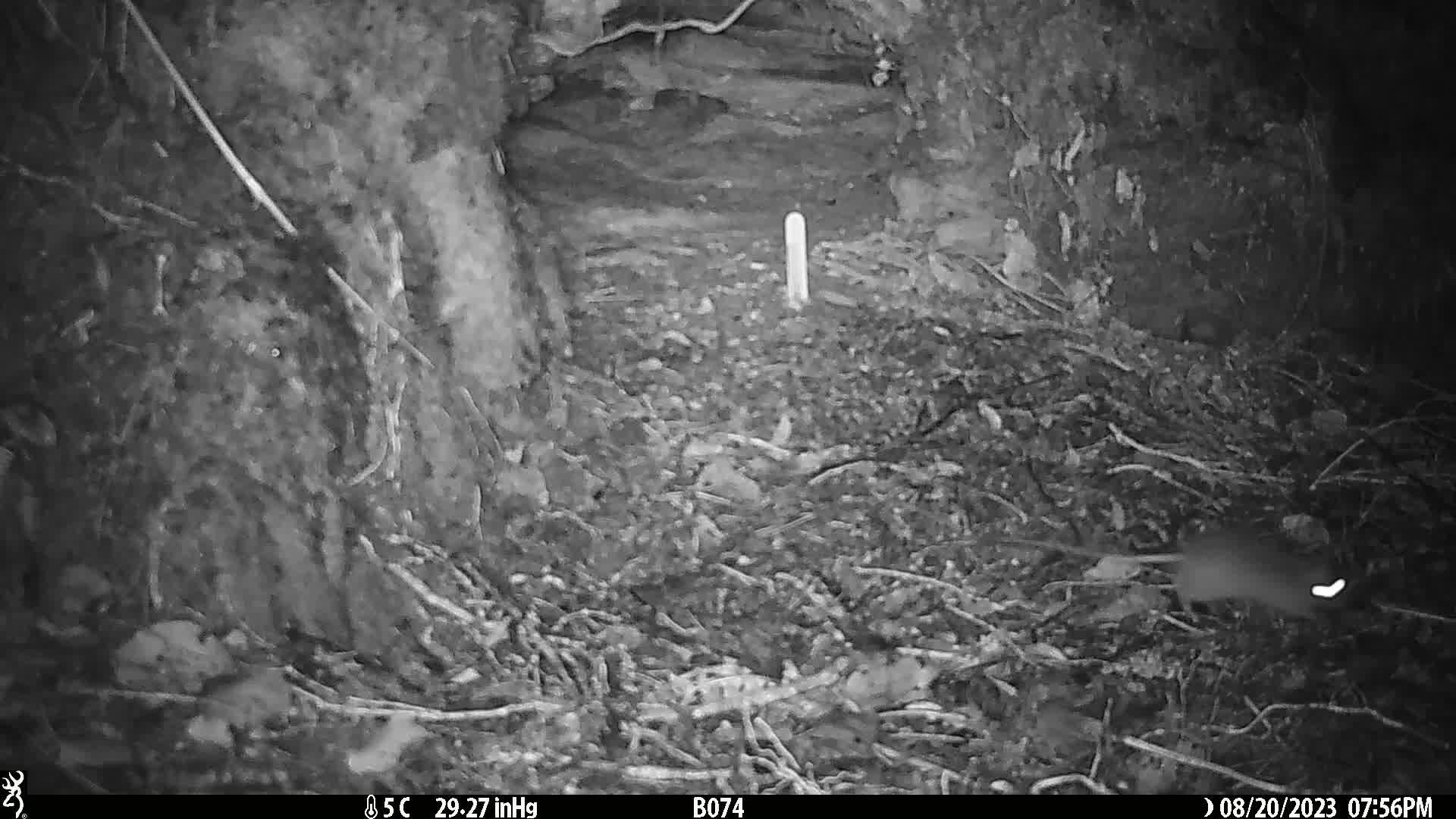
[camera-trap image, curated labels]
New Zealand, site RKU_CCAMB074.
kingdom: Animalia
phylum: Chordata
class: Mammalia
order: Rodentia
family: Muridae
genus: Rattus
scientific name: Rattus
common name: rat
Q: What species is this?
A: Rat (Rattus).